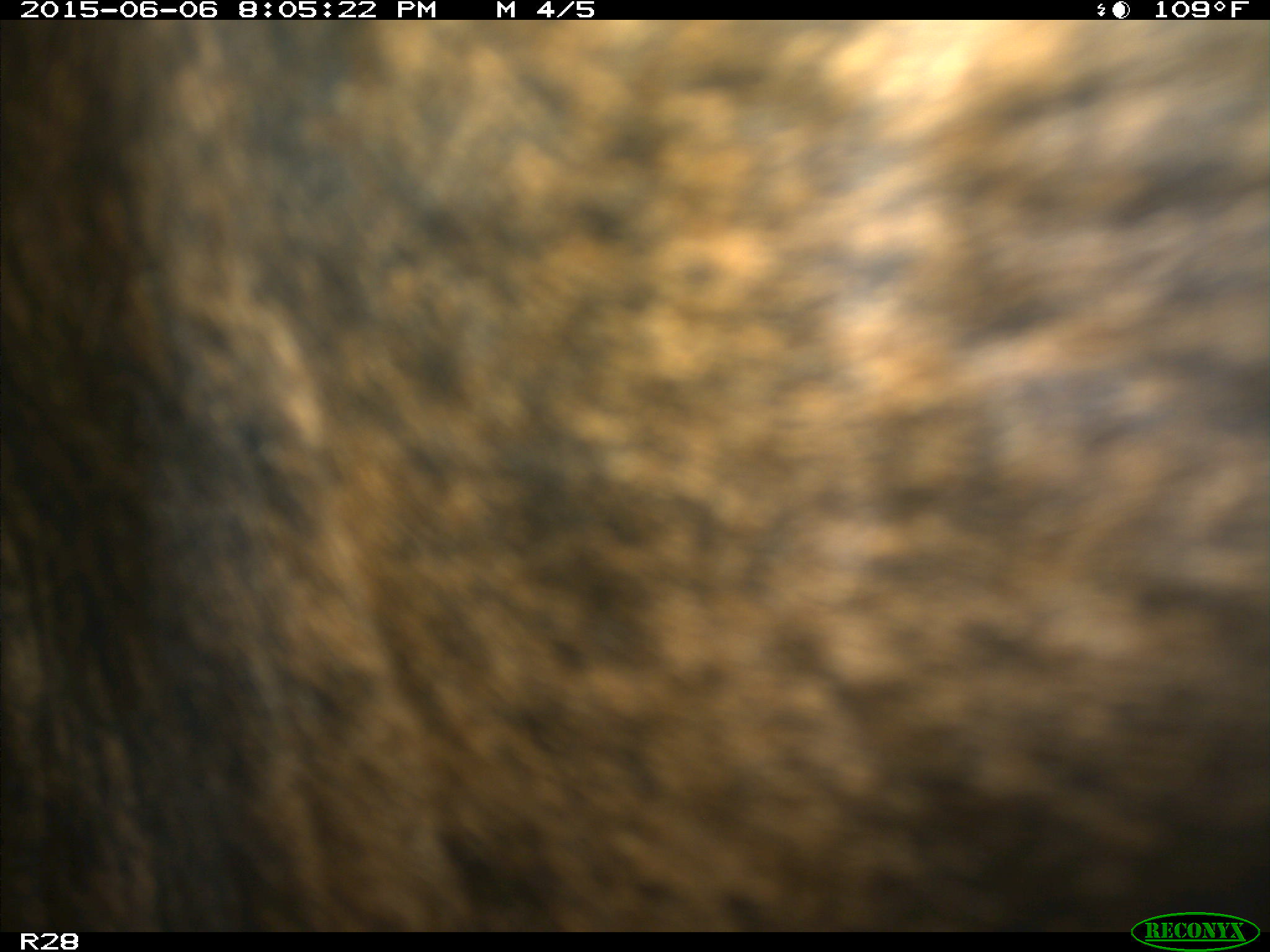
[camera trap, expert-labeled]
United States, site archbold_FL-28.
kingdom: Animalia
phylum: Chordata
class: Mammalia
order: Artiodactyla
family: Bovidae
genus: Bos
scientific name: Bos taurus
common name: domestic cow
Bos taurus (domestic cow).